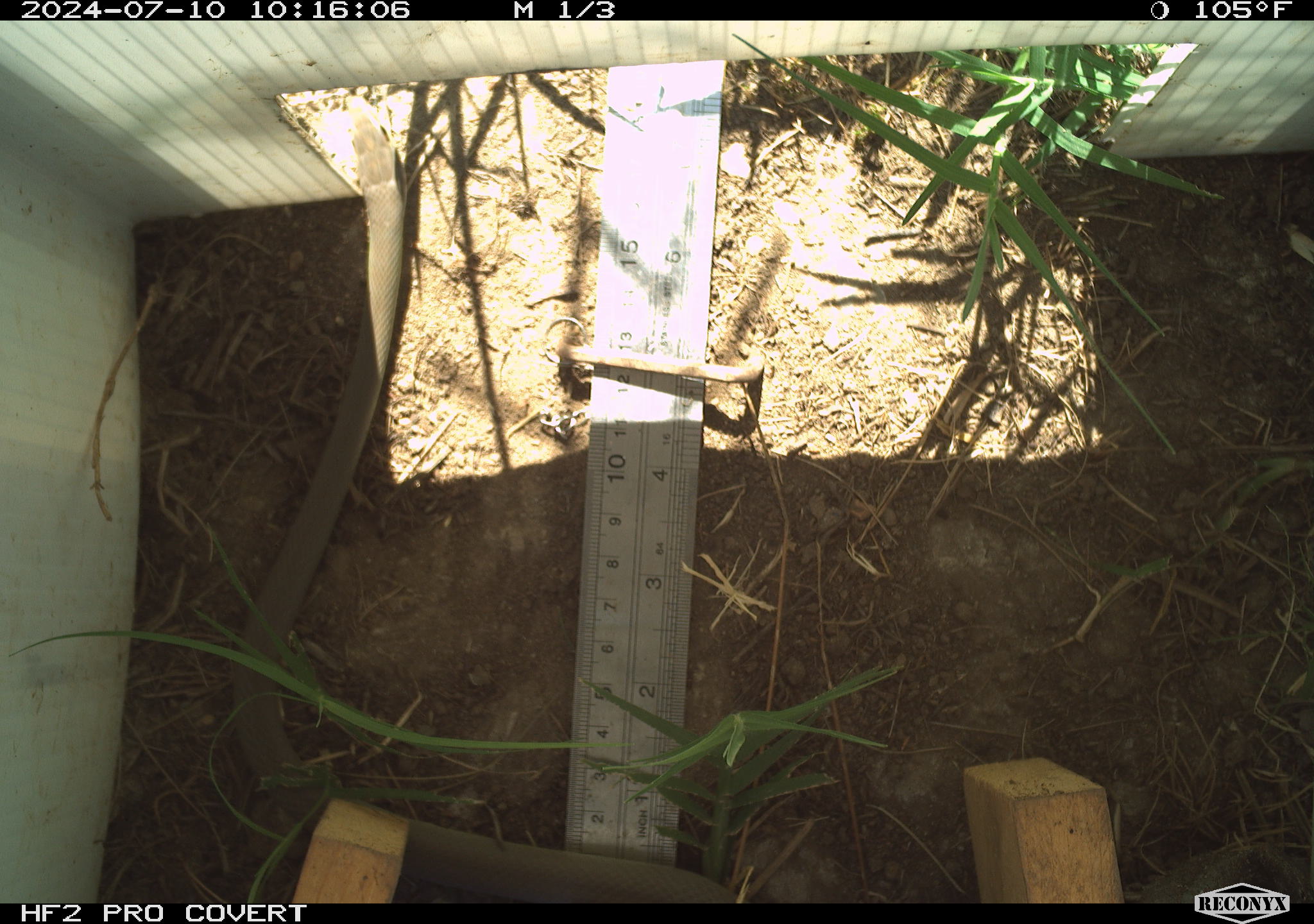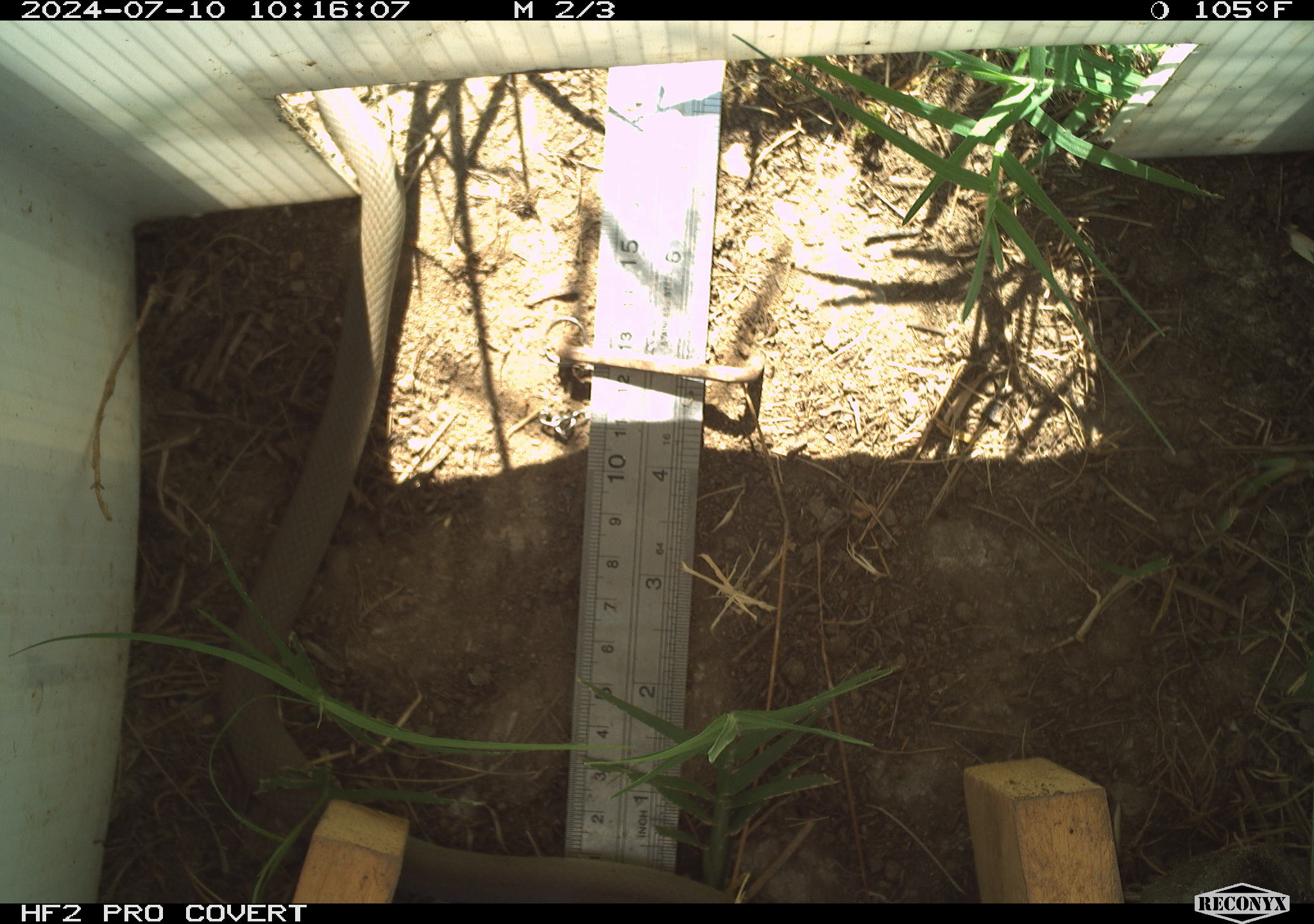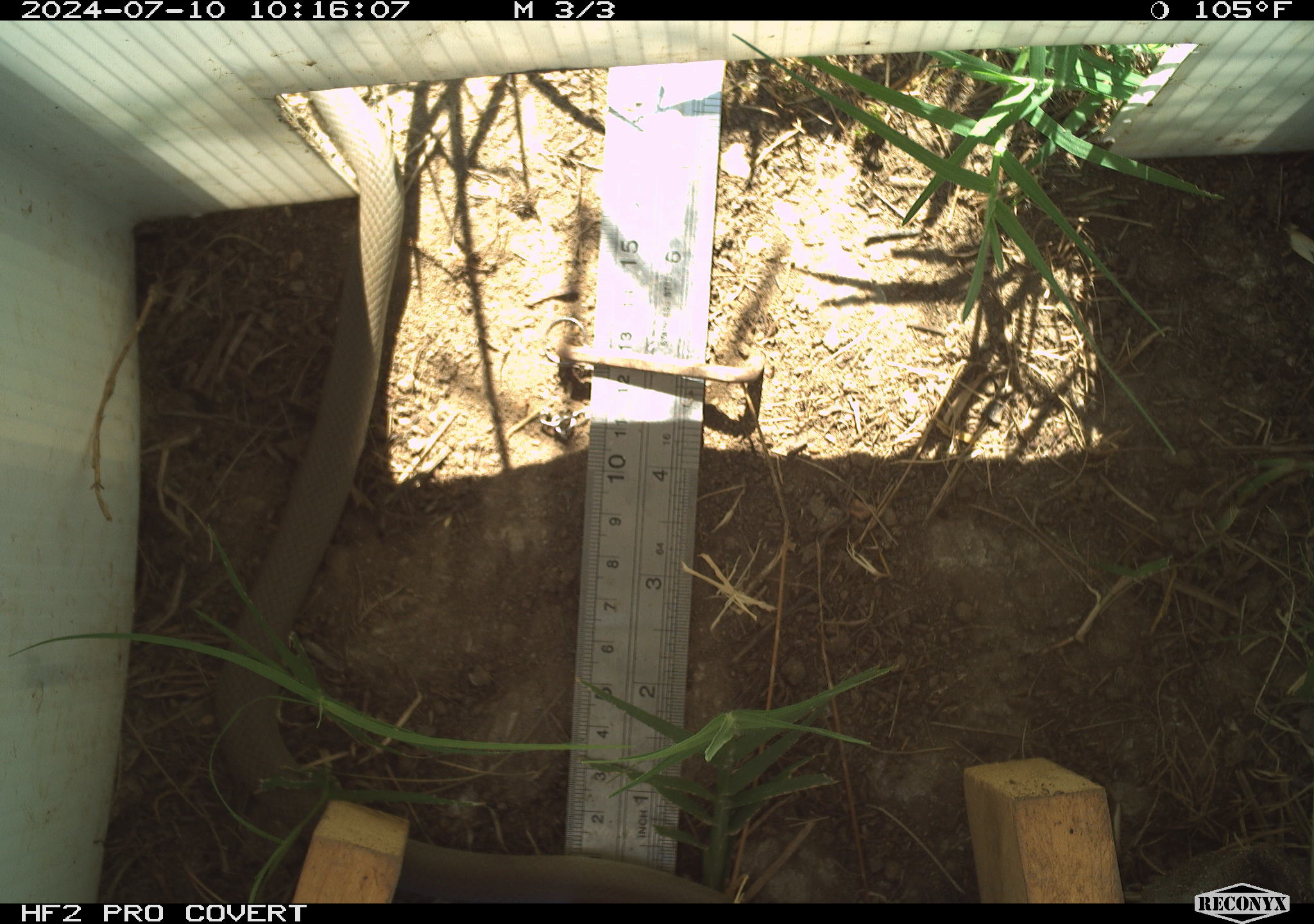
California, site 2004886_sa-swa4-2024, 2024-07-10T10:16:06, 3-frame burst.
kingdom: Animalia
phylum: Chordata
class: Reptilia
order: Squamata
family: Colubridae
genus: Coluber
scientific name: Coluber constrictor mormon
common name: western yellow-bellied racer